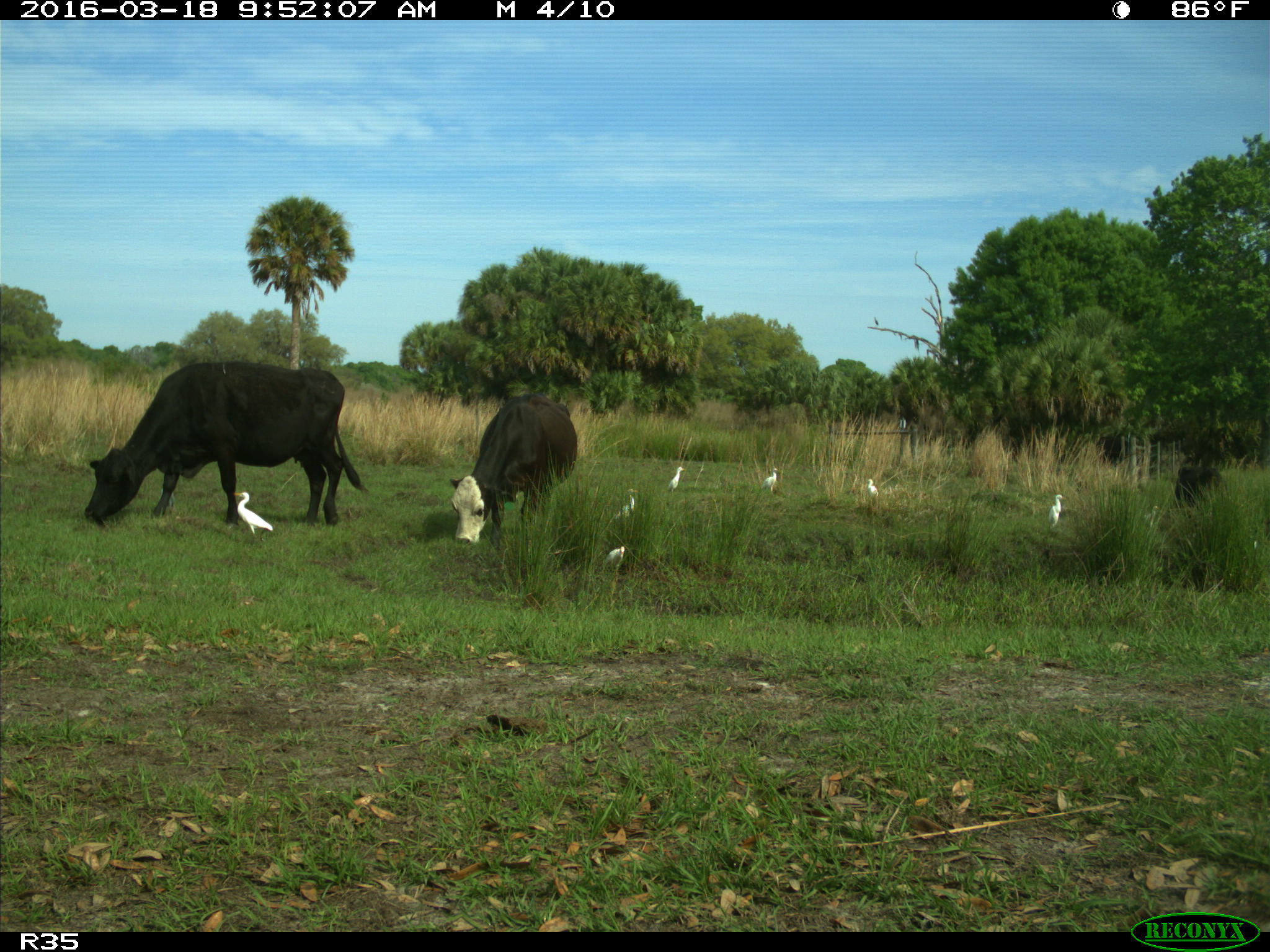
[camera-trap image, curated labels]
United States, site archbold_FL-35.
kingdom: Animalia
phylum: Chordata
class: Mammalia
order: Artiodactyla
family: Bovidae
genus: Bos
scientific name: Bos taurus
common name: domestic cow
Bos taurus (domestic cow).